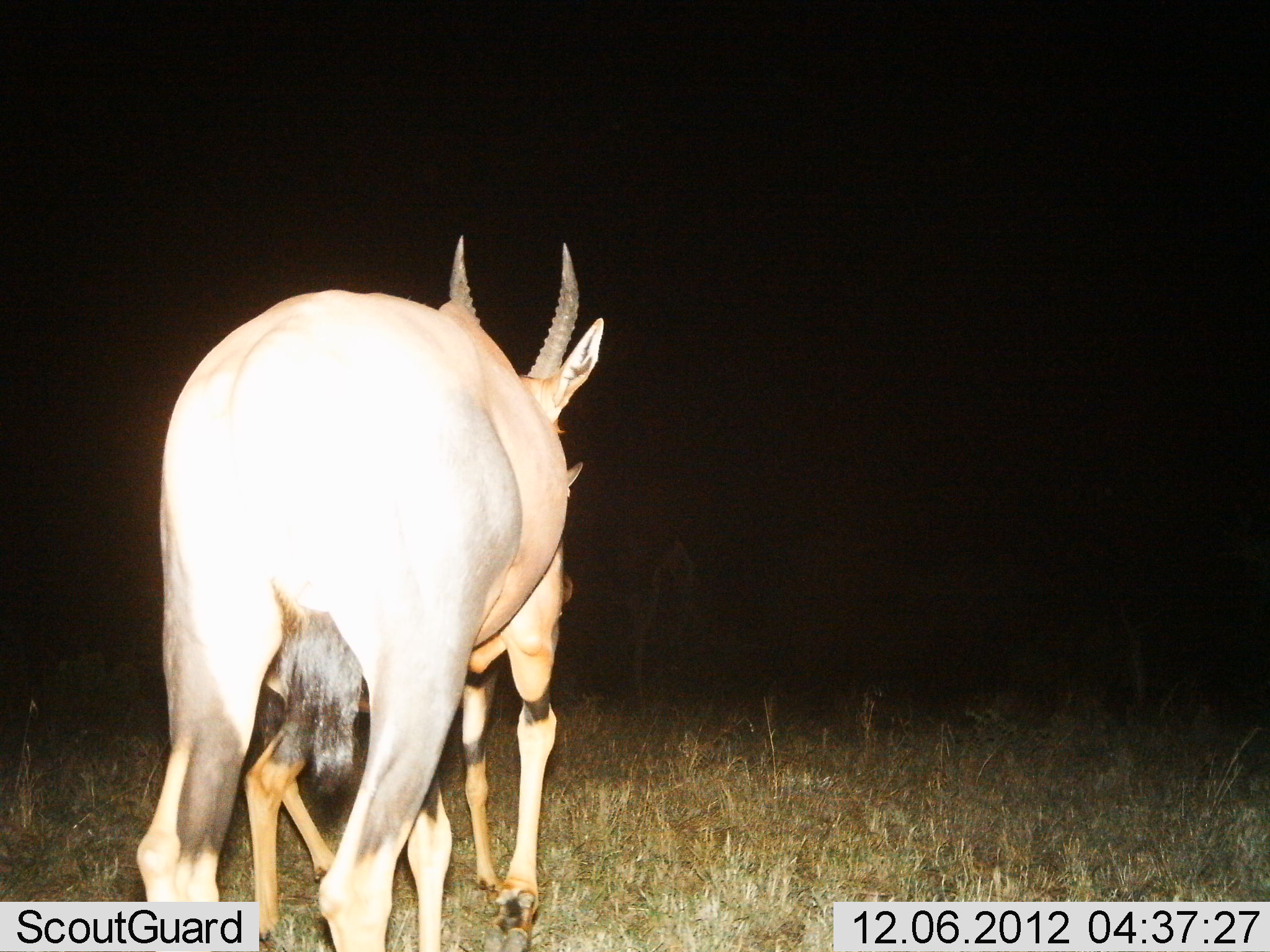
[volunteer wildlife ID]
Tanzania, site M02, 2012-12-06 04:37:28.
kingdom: Animalia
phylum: Chordata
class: Mammalia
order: Artiodactyla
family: Bovidae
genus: Damaliscus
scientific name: Damaliscus lunatus jimela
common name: topi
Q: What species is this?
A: Topi (Damaliscus lunatus jimela).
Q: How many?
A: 2.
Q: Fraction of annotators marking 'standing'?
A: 82%.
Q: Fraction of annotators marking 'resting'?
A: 0%.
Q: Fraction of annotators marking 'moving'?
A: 24%.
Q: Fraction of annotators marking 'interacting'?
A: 0%.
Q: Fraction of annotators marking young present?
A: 59%.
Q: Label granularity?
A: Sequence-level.